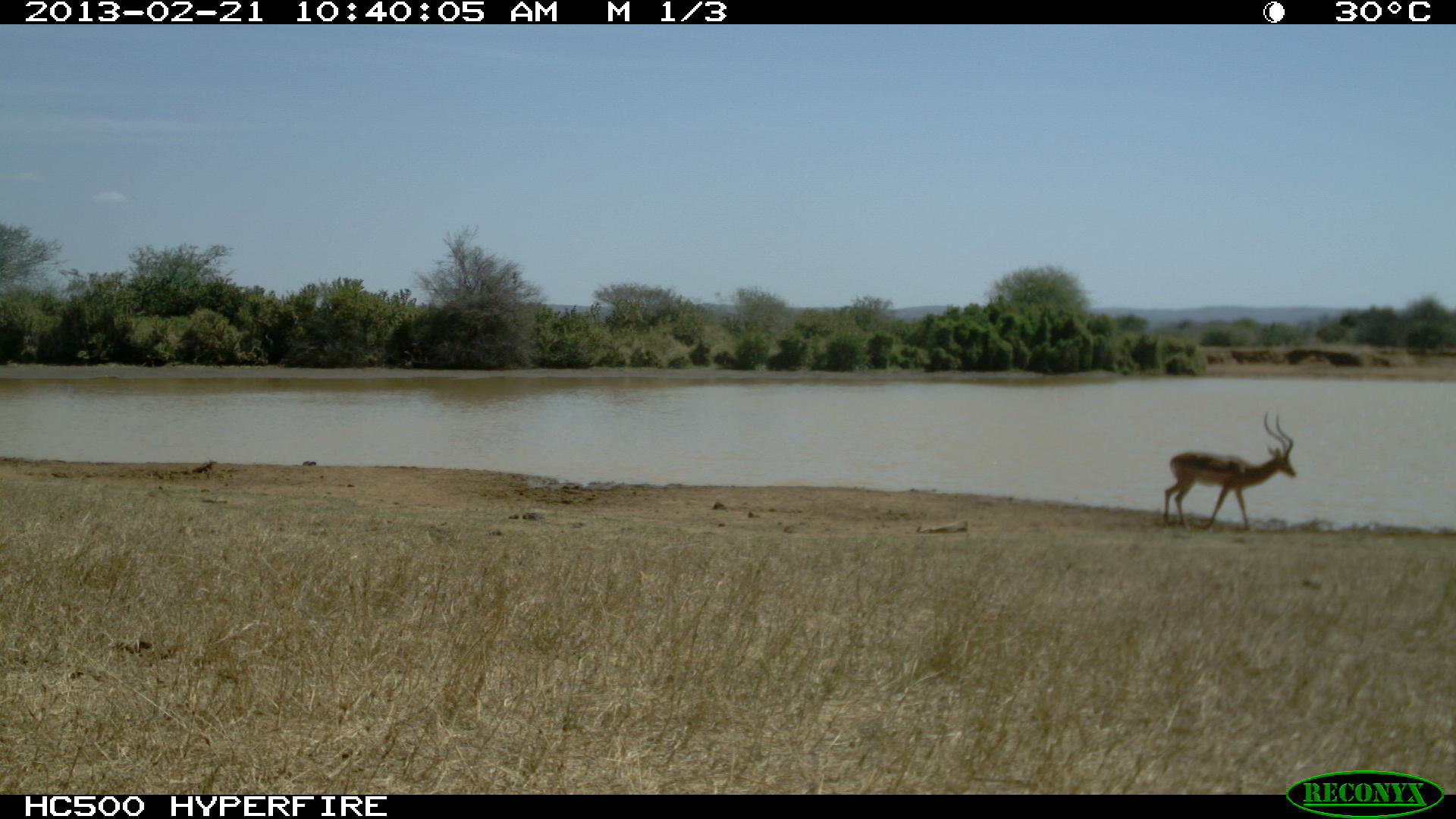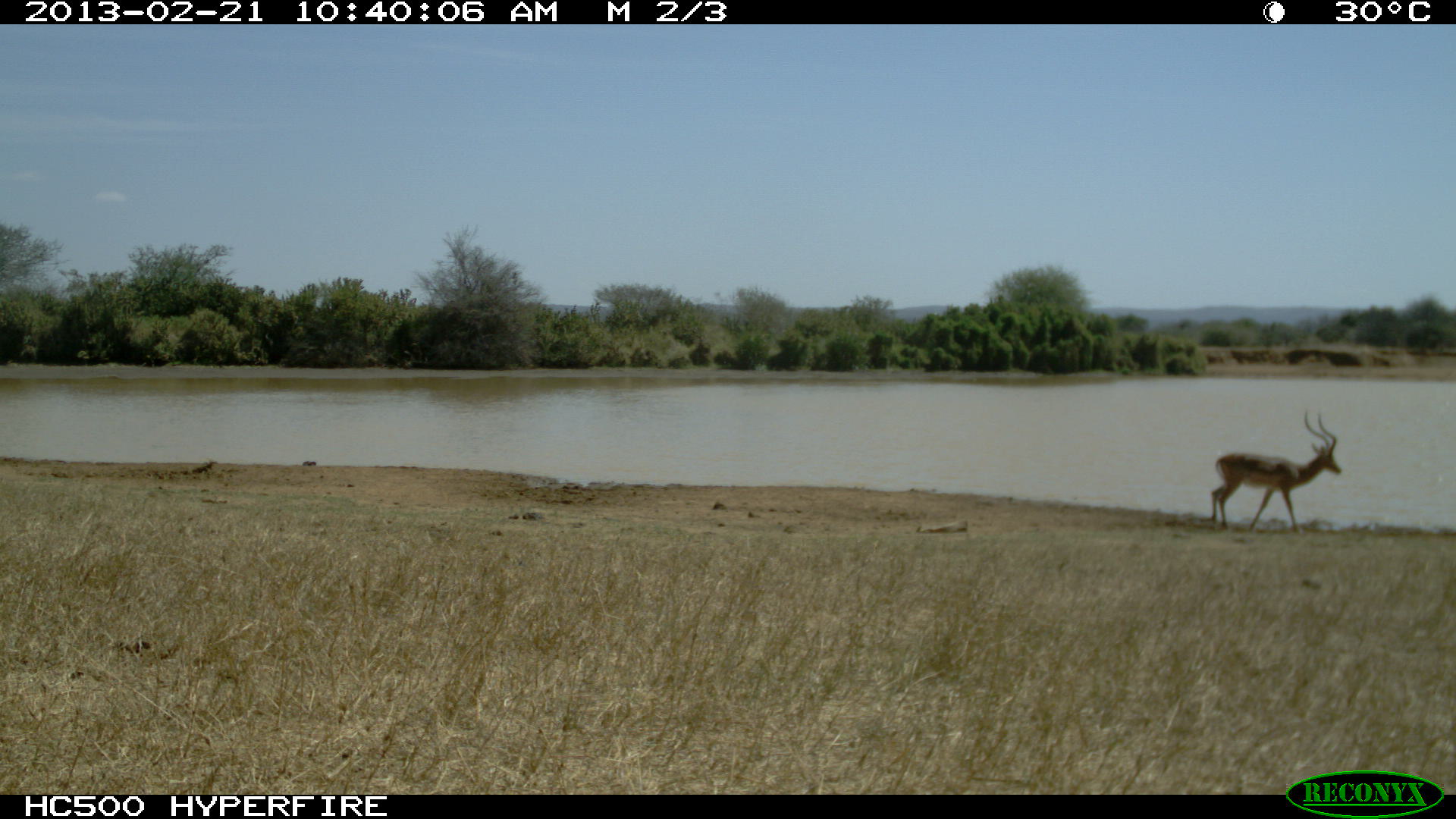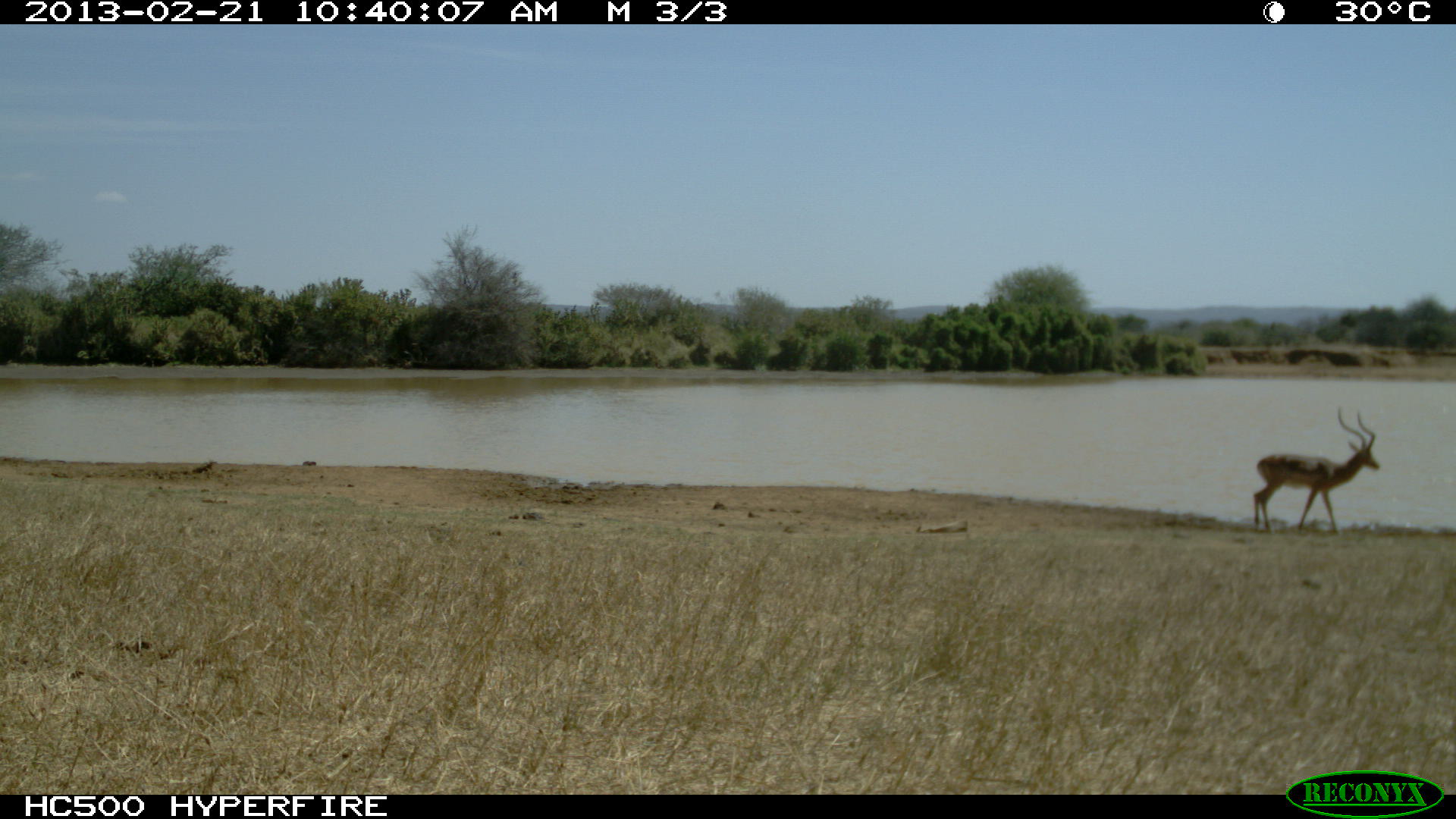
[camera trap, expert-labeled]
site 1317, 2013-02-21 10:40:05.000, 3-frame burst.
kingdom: Animalia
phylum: Chordata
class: Mammalia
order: Artiodactyla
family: Bovidae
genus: Aepyceros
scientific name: Aepyceros melampus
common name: impala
Aepyceros melampus (impala), count 1.